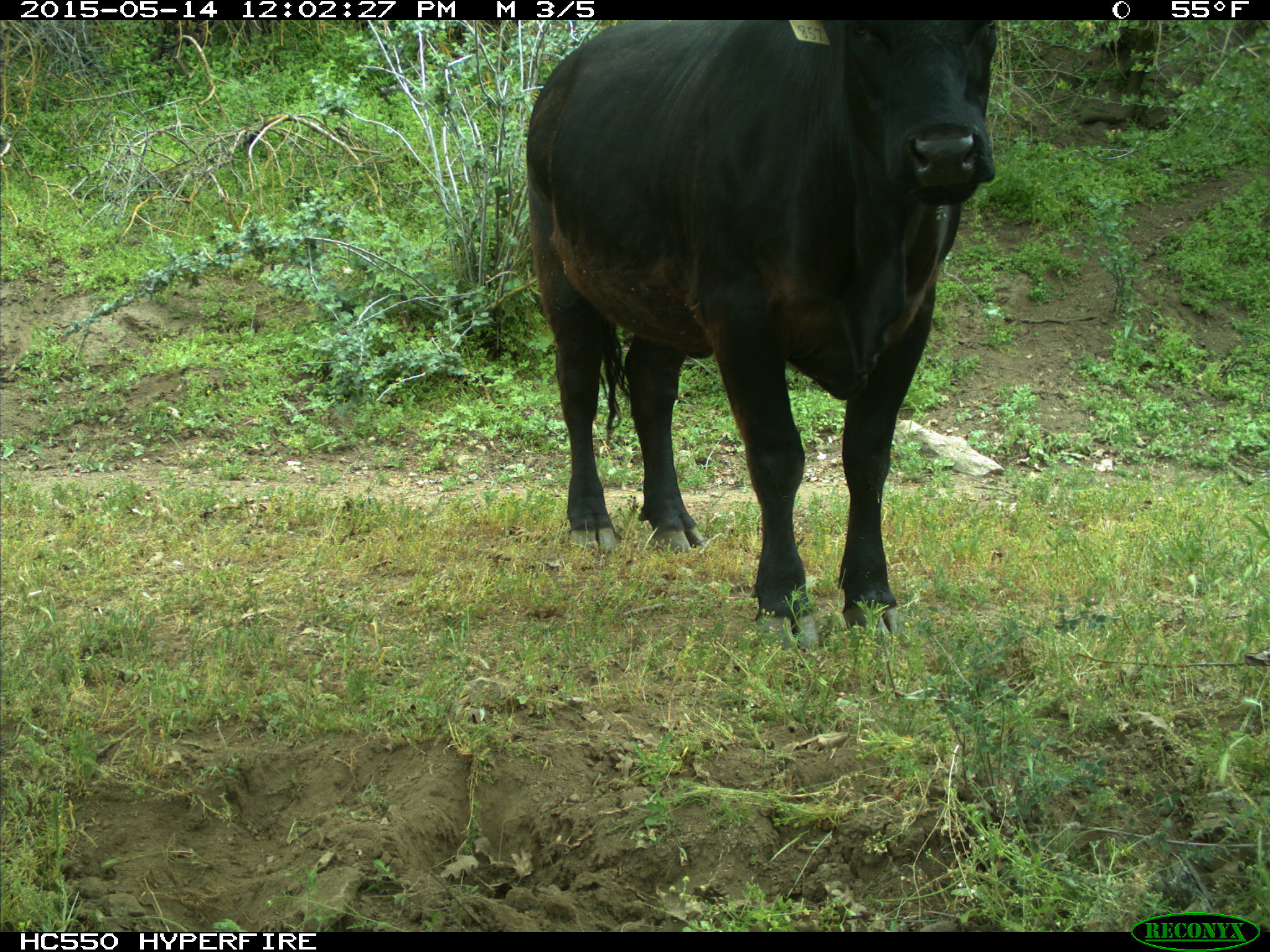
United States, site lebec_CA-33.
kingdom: Animalia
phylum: Chordata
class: Mammalia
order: Artiodactyla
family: Bovidae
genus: Bos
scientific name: Bos taurus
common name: domestic cow